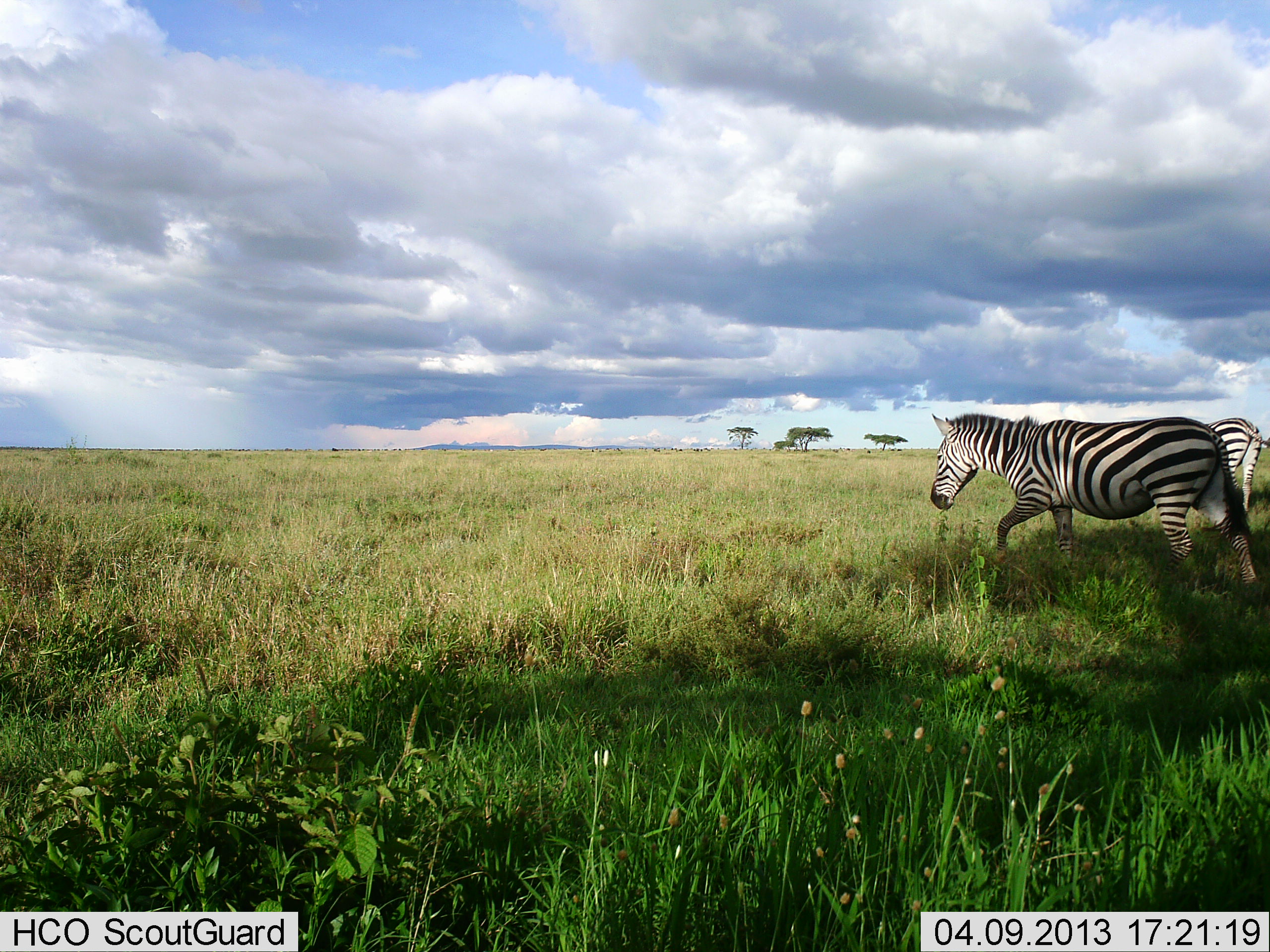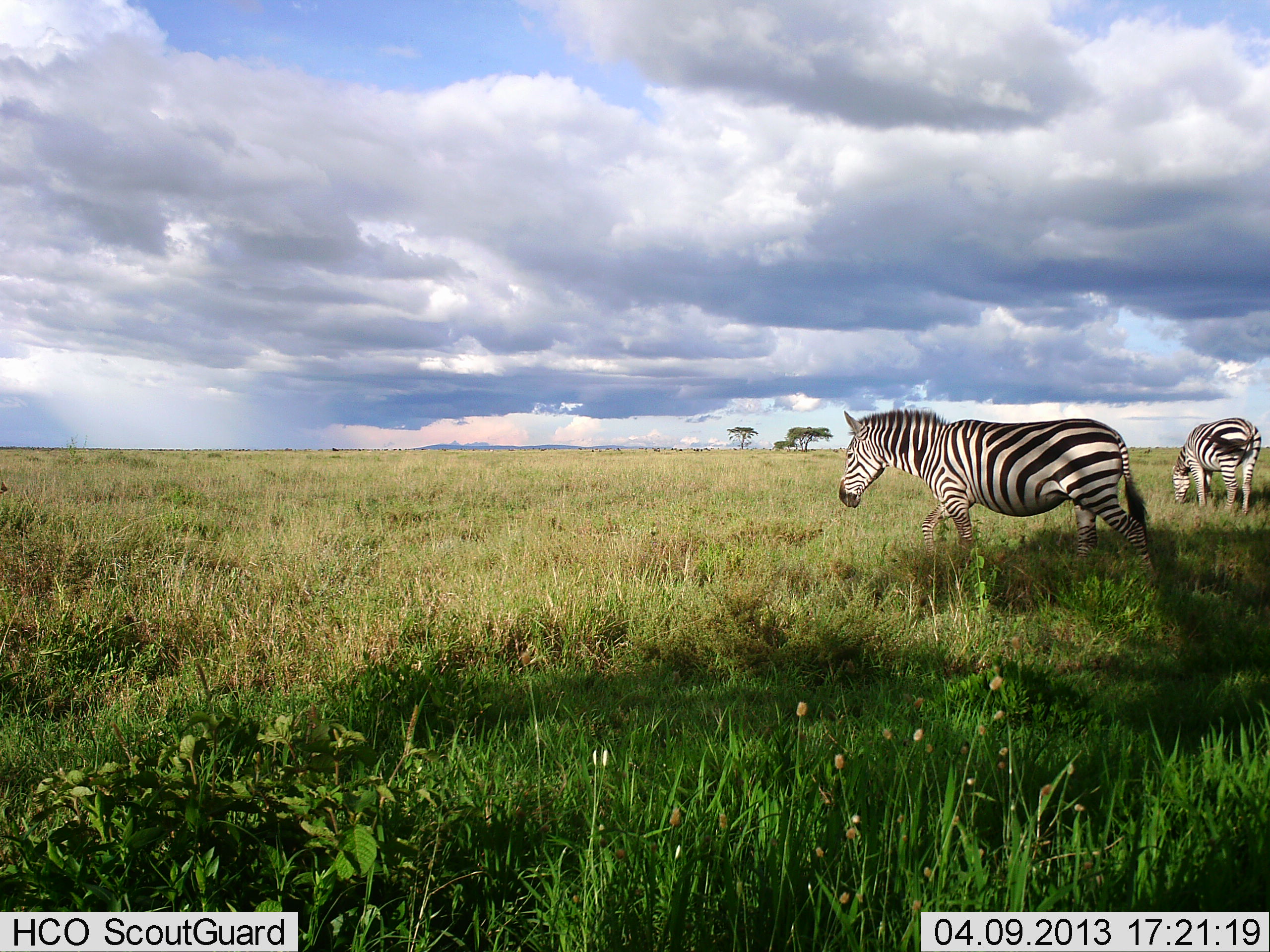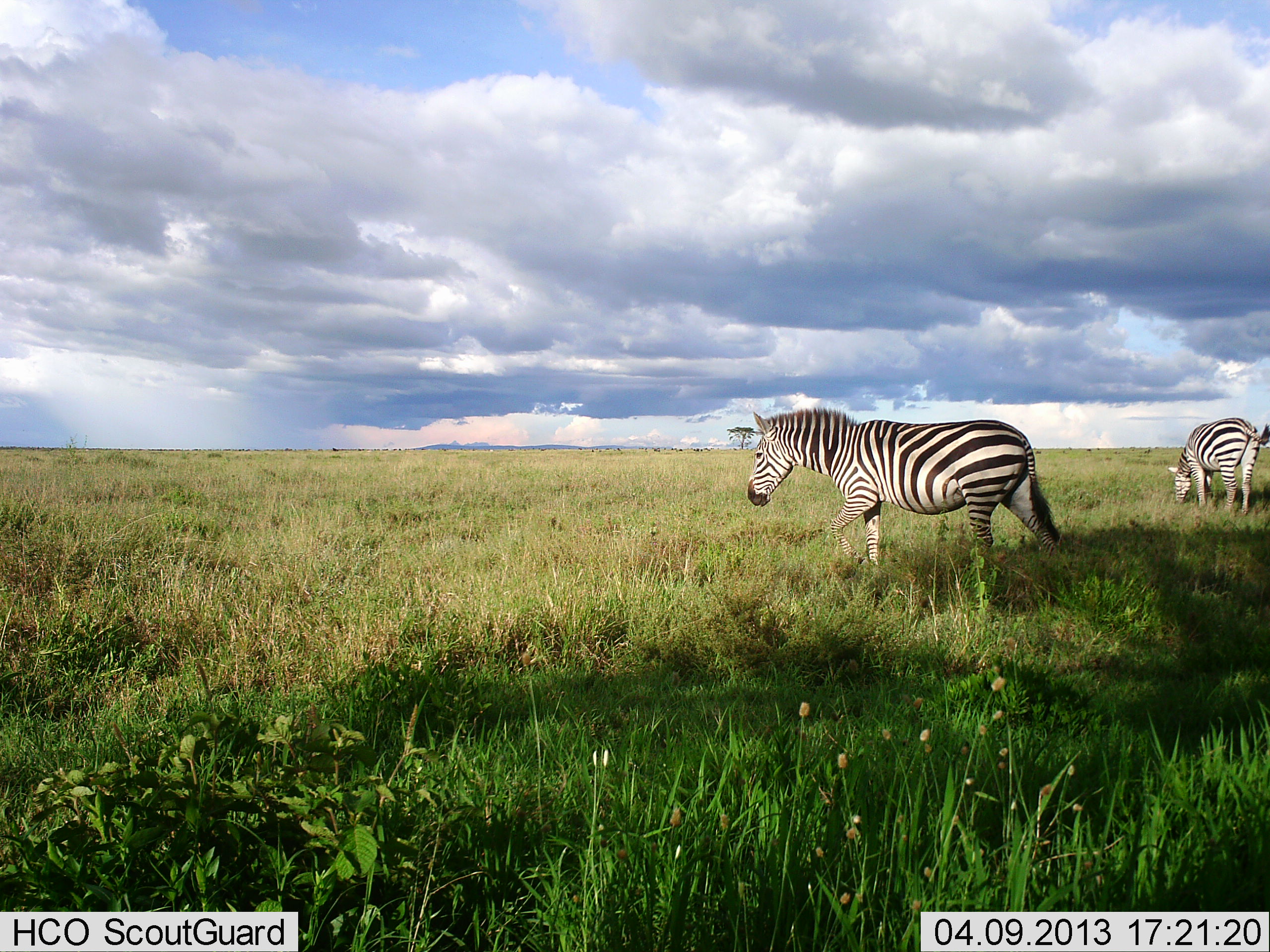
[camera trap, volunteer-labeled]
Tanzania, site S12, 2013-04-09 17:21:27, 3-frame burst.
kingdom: Animalia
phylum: Chordata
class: Mammalia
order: Perissodactyla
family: Equidae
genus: Equus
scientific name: Equus quagga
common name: plains zebra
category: zebra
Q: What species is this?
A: Zebra (plains zebra) (Equus quagga).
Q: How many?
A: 2.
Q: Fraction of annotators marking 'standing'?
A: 33%.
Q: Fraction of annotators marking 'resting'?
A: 3%.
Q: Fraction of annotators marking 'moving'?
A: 79%.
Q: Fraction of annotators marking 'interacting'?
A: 3%.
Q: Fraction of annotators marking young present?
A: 0%.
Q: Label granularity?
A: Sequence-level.